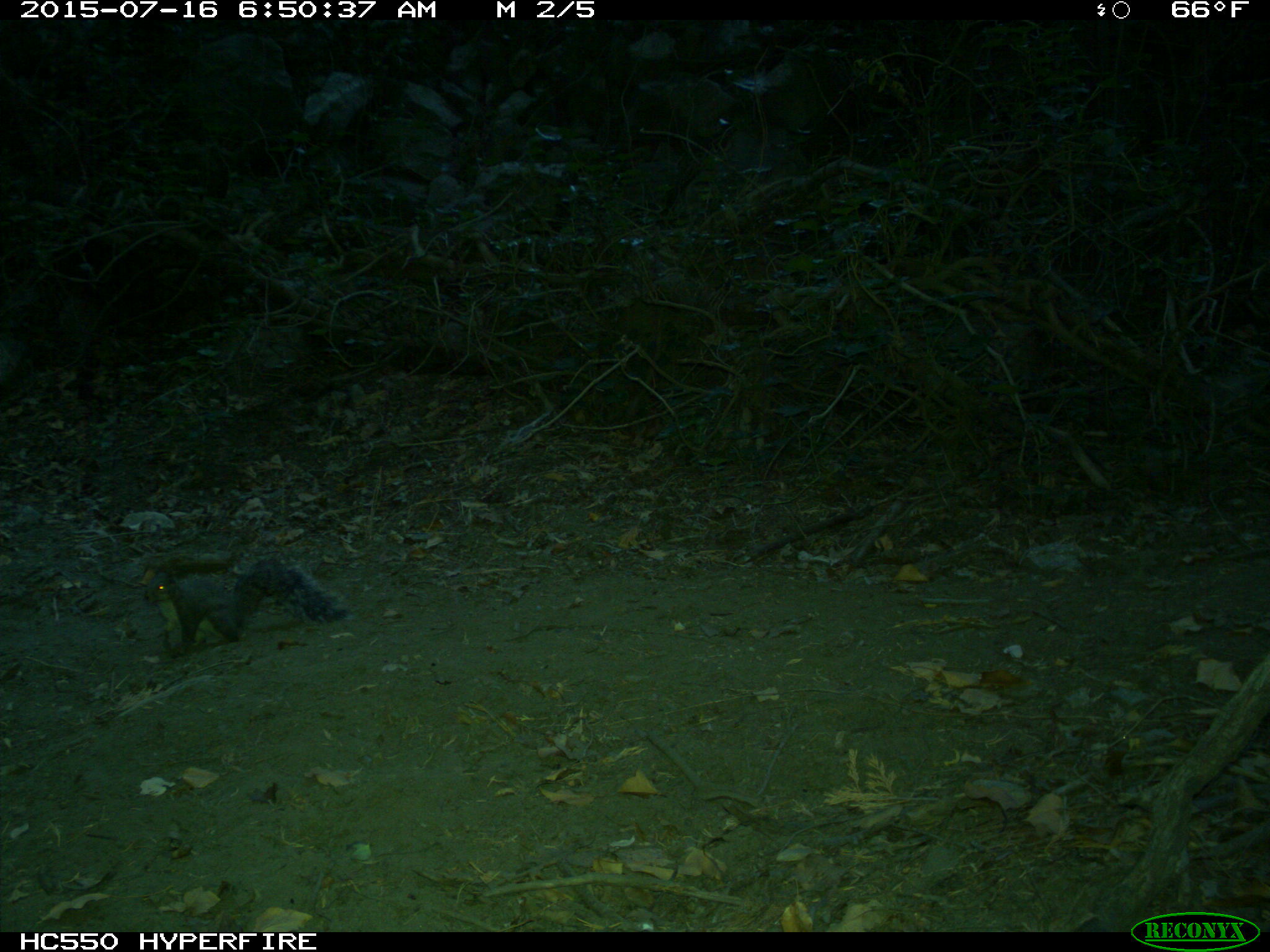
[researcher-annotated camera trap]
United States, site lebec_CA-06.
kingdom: Animalia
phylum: Chordata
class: Mammalia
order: Rodentia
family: Sciuridae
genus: Sciurus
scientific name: Sciurus carolinensis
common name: eastern gray squirrel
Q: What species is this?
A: Sciurus carolinensis (eastern gray squirrel).